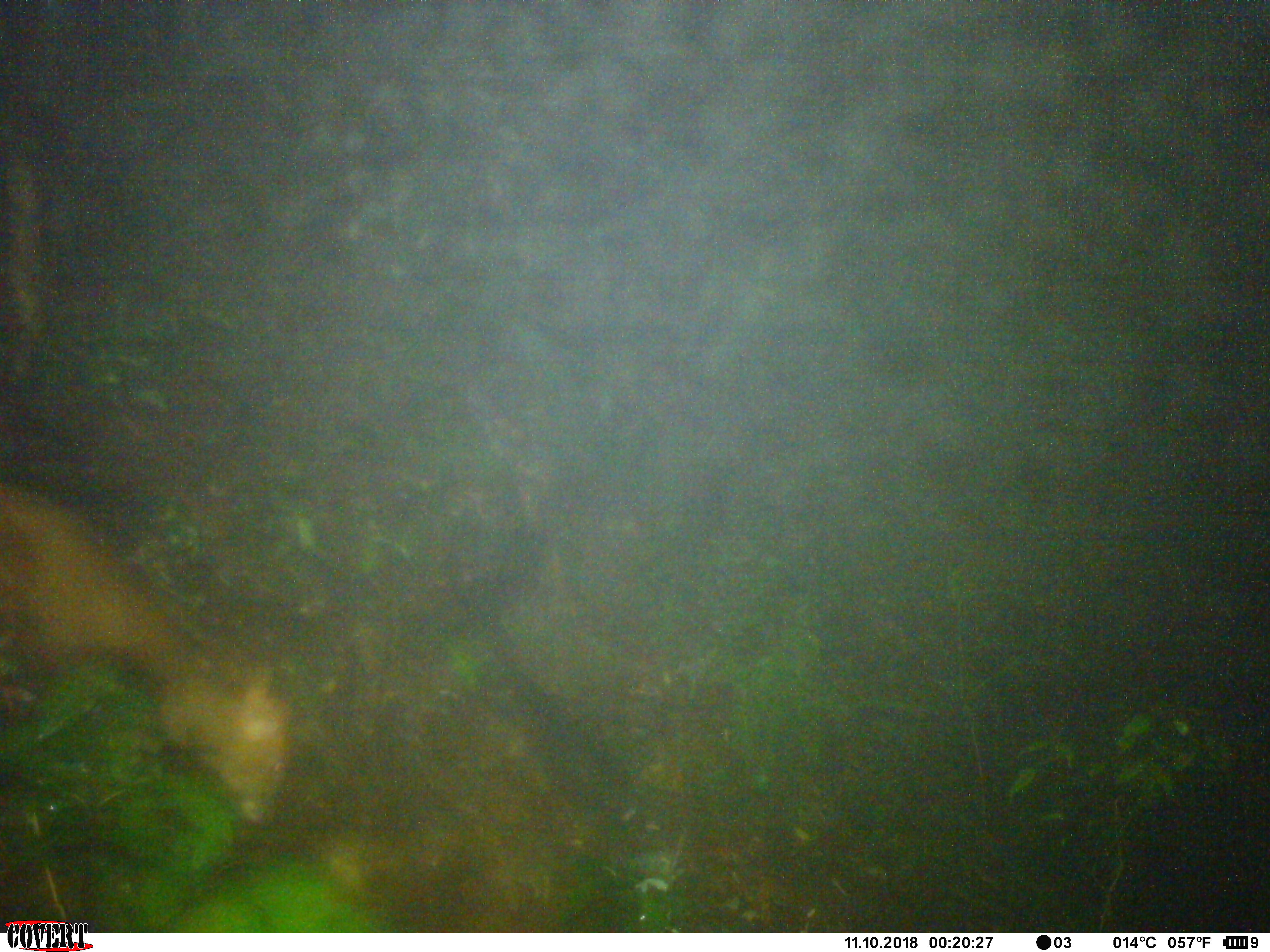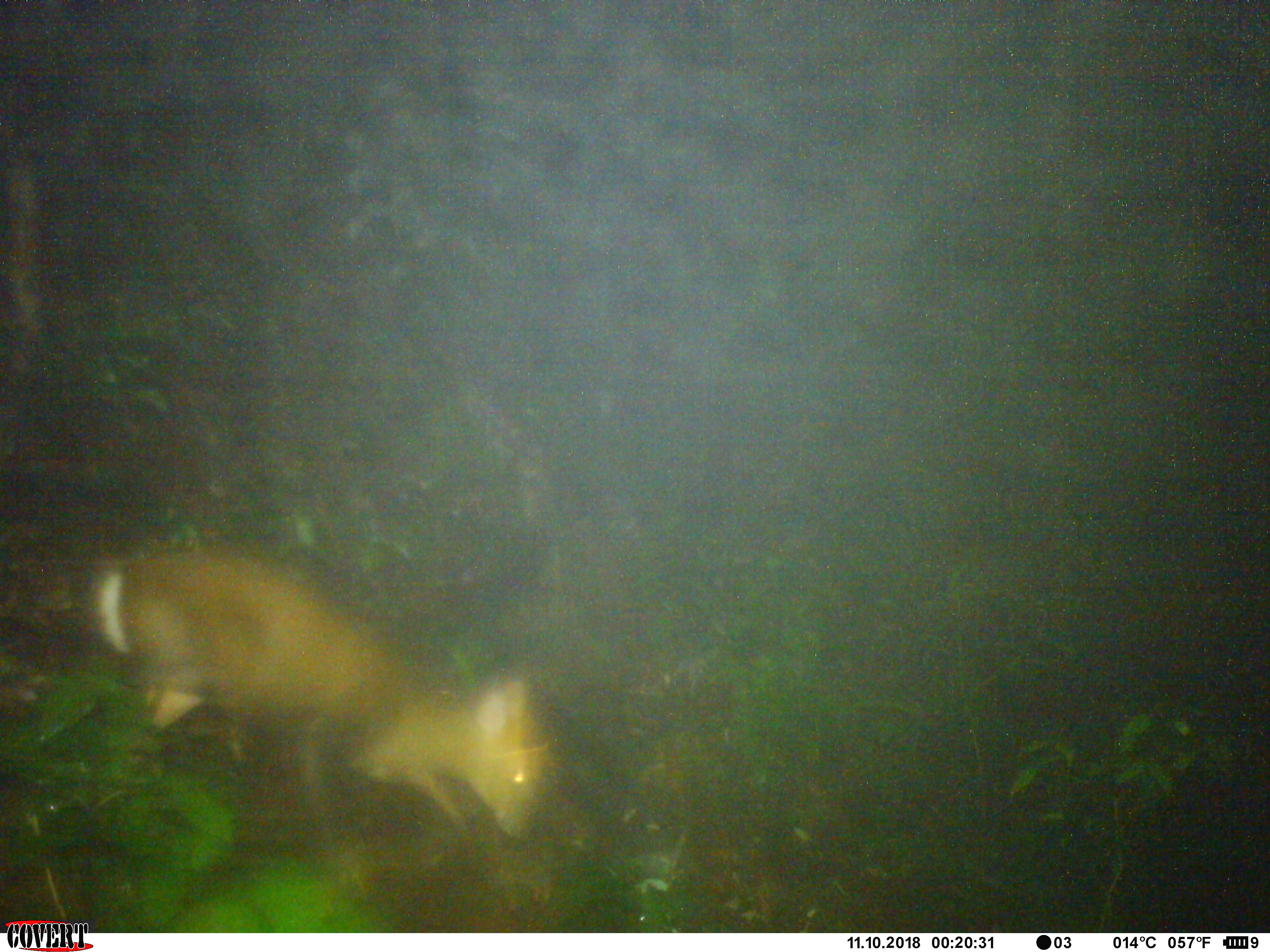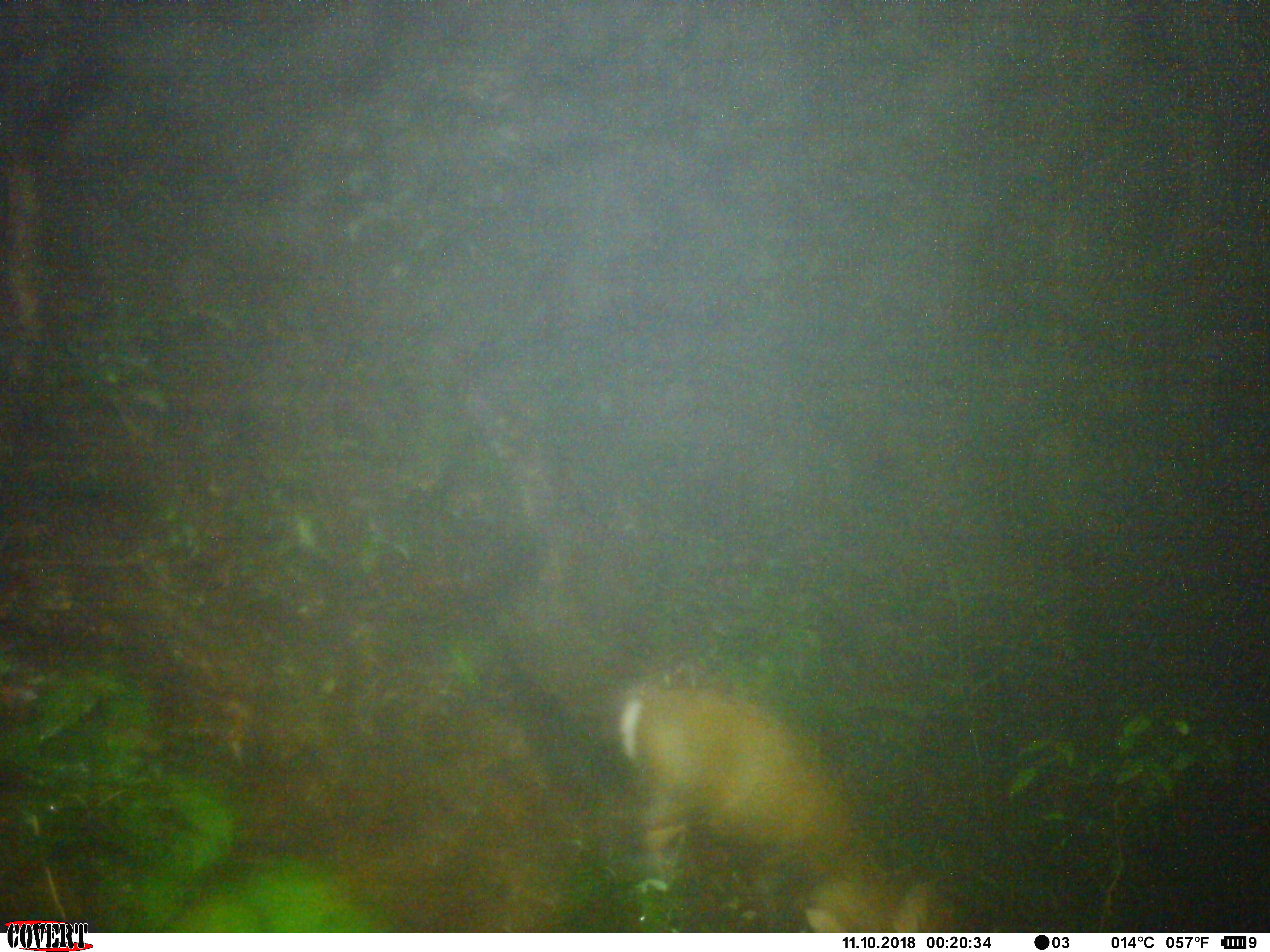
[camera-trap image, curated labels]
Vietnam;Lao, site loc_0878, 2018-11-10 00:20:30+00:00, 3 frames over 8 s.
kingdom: Animalia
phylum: Chordata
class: Mammalia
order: Artiodactyla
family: Cervidae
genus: Muntiacus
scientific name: Muntiacus rooseveltorum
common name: roosevelt's muntjac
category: roosevelts muntjac group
Roosevelts muntjac group (roosevelt's muntjac) (Muntiacus rooseveltorum). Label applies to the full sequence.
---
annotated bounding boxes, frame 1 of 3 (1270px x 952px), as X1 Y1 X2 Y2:
roosevelts muntjac group: 0 483 297 835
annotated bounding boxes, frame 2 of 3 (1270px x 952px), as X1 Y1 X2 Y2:
roosevelts muntjac group: 85 538 542 853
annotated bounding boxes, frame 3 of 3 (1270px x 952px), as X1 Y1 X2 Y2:
roosevelts muntjac group: 615 675 945 928